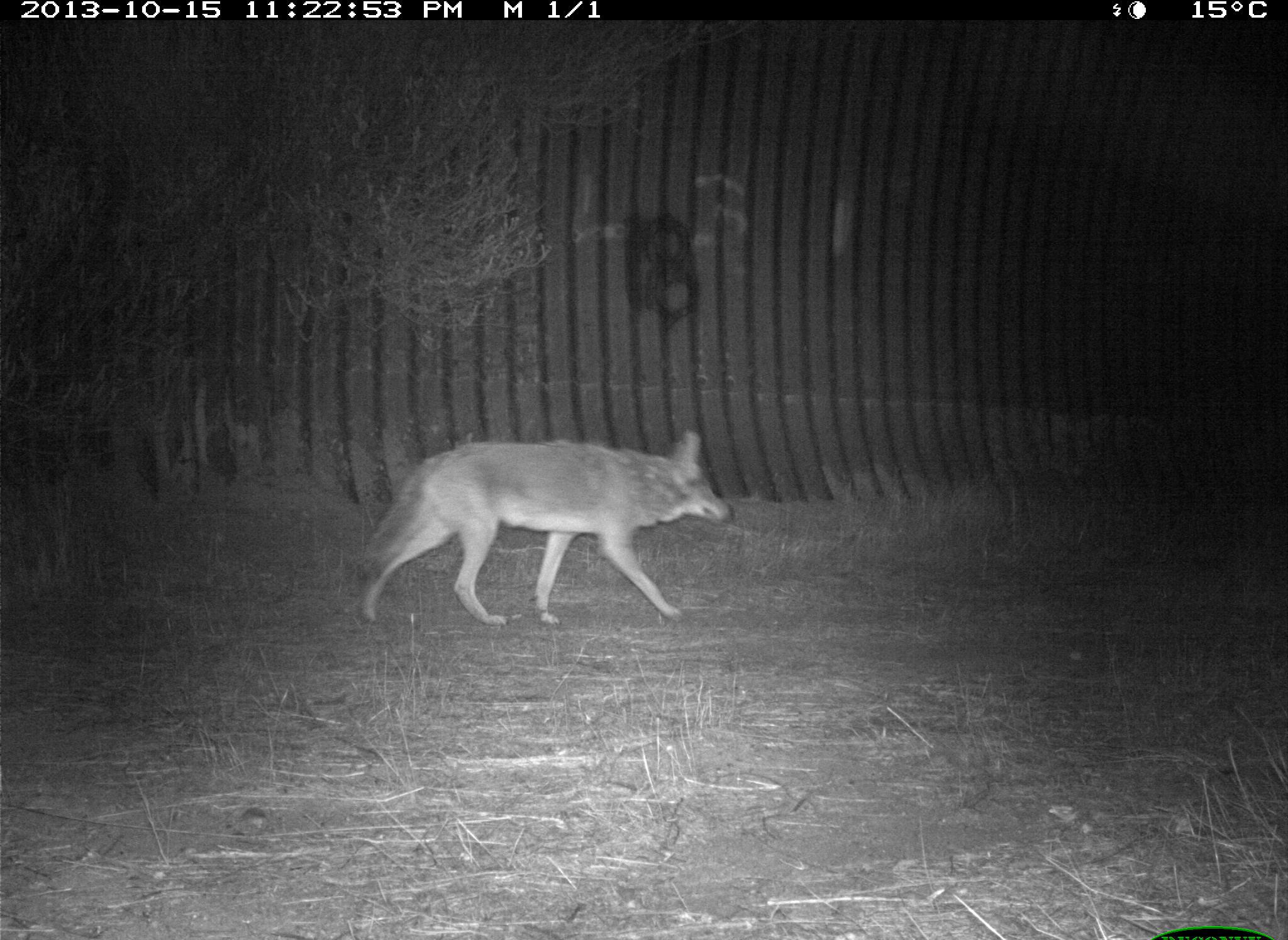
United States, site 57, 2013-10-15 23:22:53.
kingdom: Animalia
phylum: Chordata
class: Mammalia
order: Carnivora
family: Canidae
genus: Canis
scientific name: Canis latrans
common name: coyote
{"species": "coyote (Canis latrans)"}